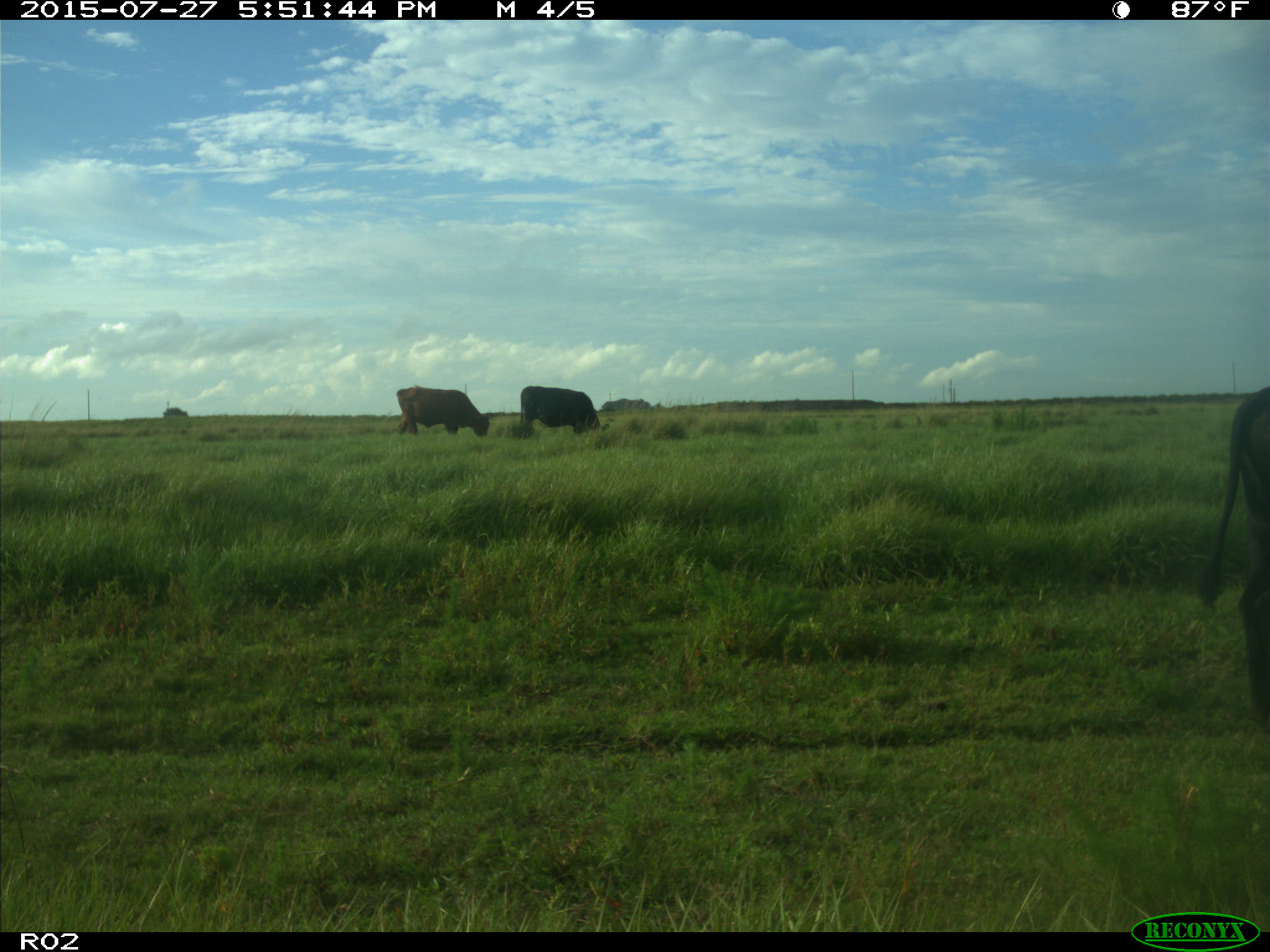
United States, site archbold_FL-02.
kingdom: Animalia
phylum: Chordata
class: Mammalia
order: Artiodactyla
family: Bovidae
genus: Bos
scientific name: Bos taurus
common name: domestic cow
Bos taurus (domestic cow).